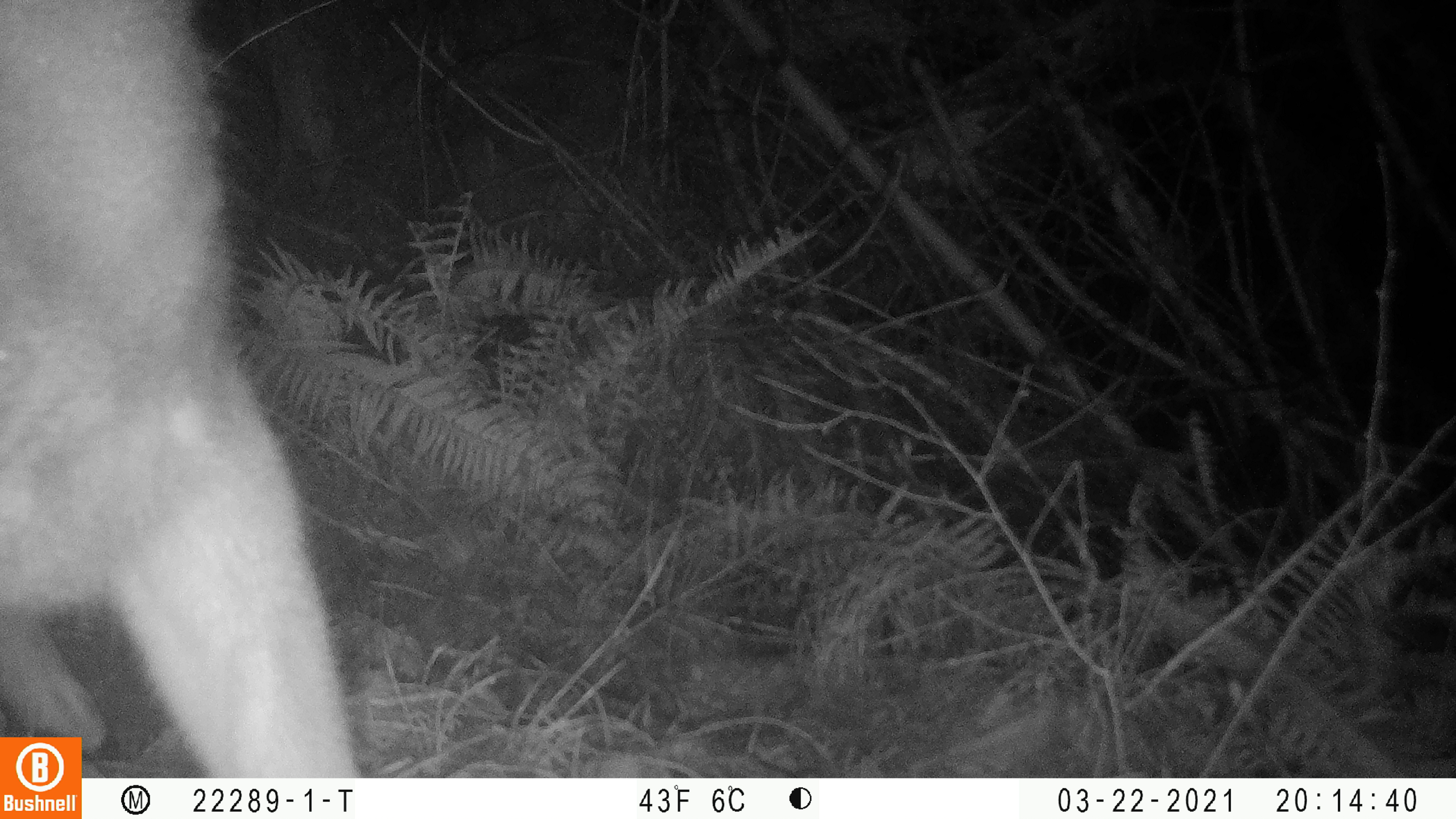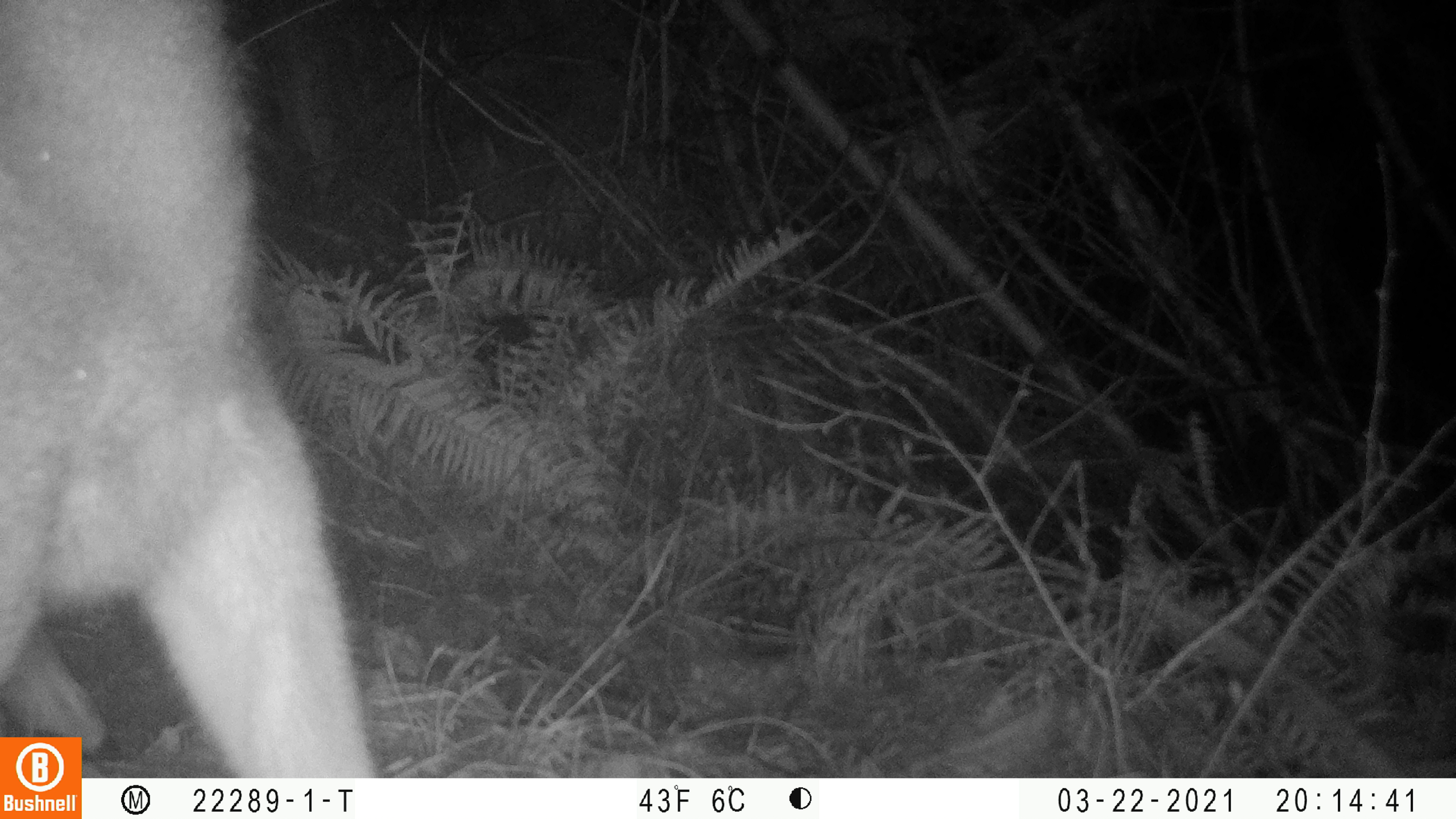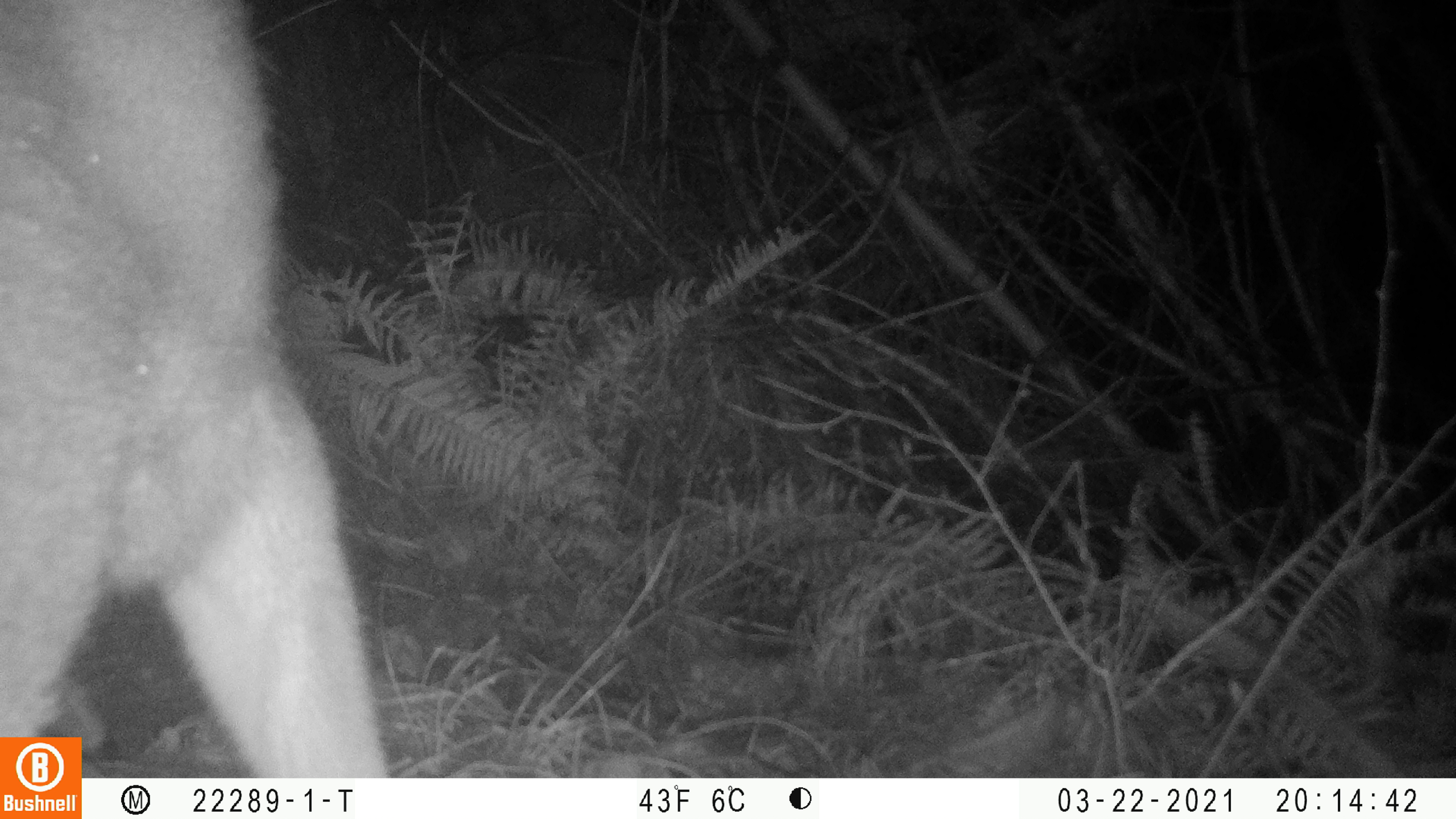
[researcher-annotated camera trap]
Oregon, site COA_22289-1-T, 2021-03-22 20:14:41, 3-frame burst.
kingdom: Animalia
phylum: Chordata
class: Mammalia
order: Artiodactyla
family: Cervidae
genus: Odocoileus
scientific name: Odocoileus hemionus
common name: black-tailed deer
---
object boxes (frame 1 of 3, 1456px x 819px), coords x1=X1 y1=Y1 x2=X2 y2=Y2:
black-tailed deer: x1=1 y1=0 x2=354 y2=734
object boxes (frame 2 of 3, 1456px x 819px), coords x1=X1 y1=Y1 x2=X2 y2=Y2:
black-tailed deer: x1=0 y1=0 x2=371 y2=733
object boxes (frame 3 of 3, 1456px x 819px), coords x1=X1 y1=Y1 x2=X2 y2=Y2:
black-tailed deer: x1=2 y1=0 x2=387 y2=732